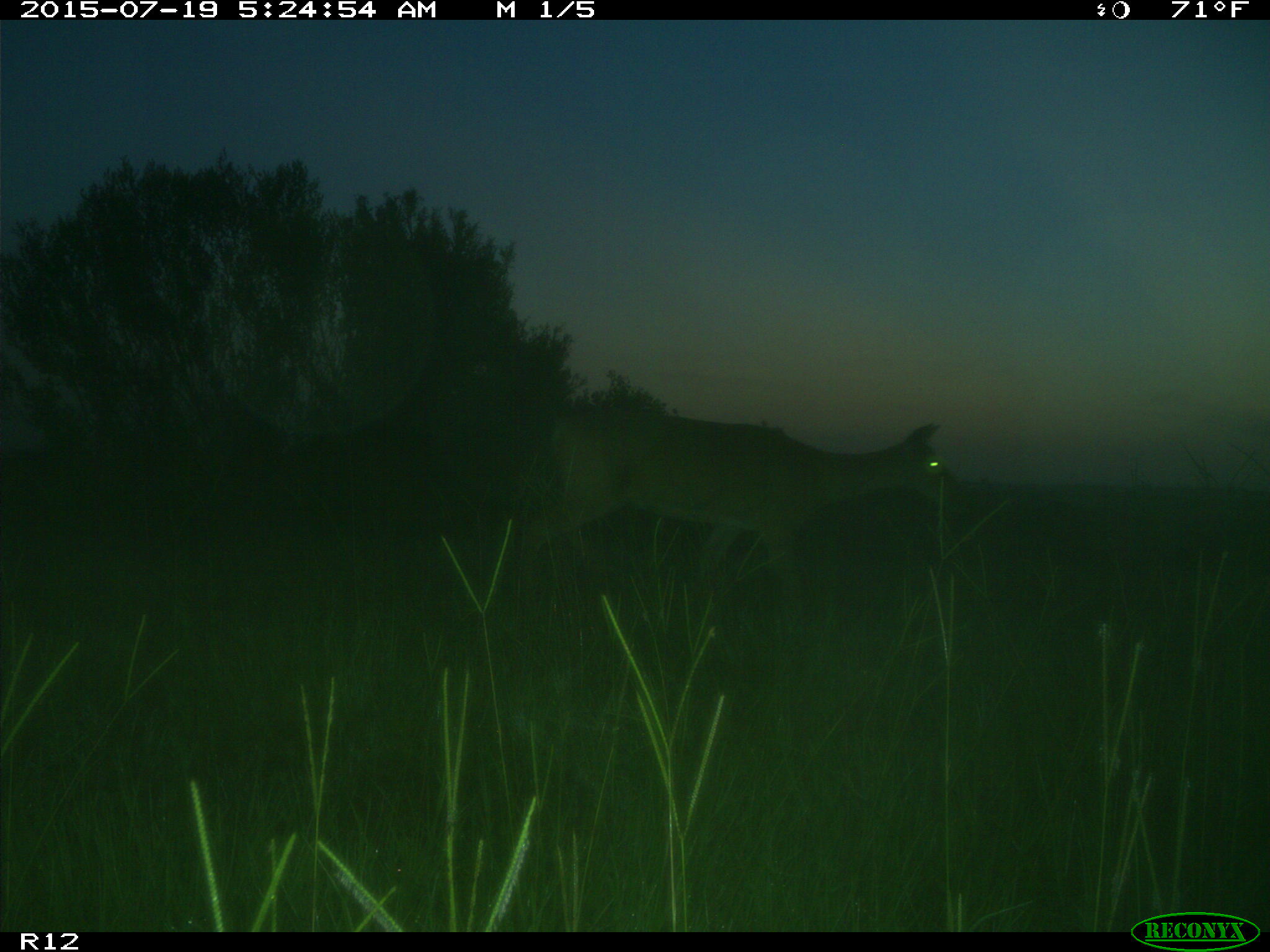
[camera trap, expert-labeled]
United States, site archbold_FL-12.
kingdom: Animalia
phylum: Chordata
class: Mammalia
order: Artiodactyla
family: Cervidae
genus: Odocoileus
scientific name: Odocoileus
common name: deer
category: unidentified deer